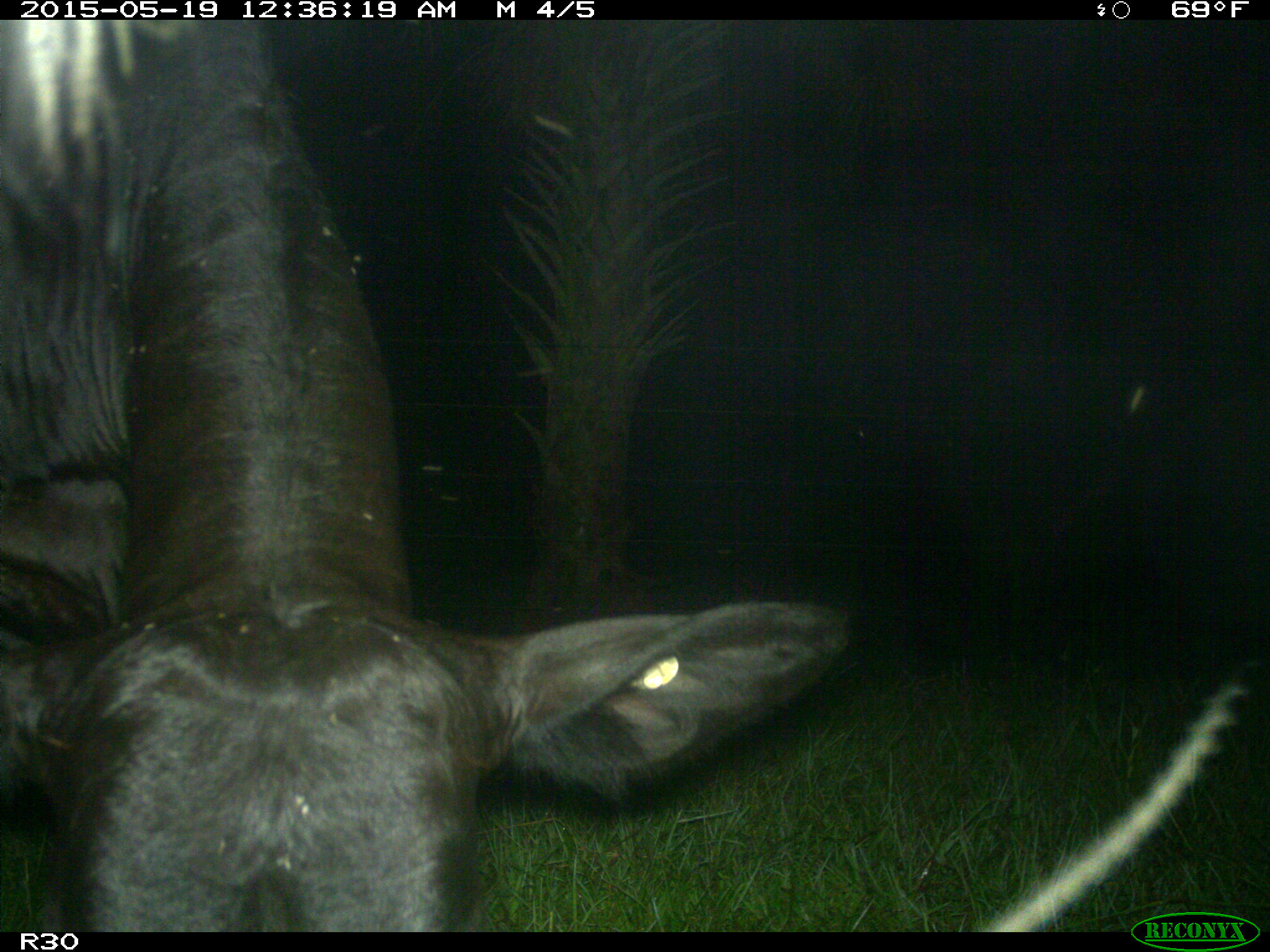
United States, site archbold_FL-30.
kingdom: Animalia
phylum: Chordata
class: Mammalia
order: Artiodactyla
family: Bovidae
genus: Bos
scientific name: Bos taurus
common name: domestic cow